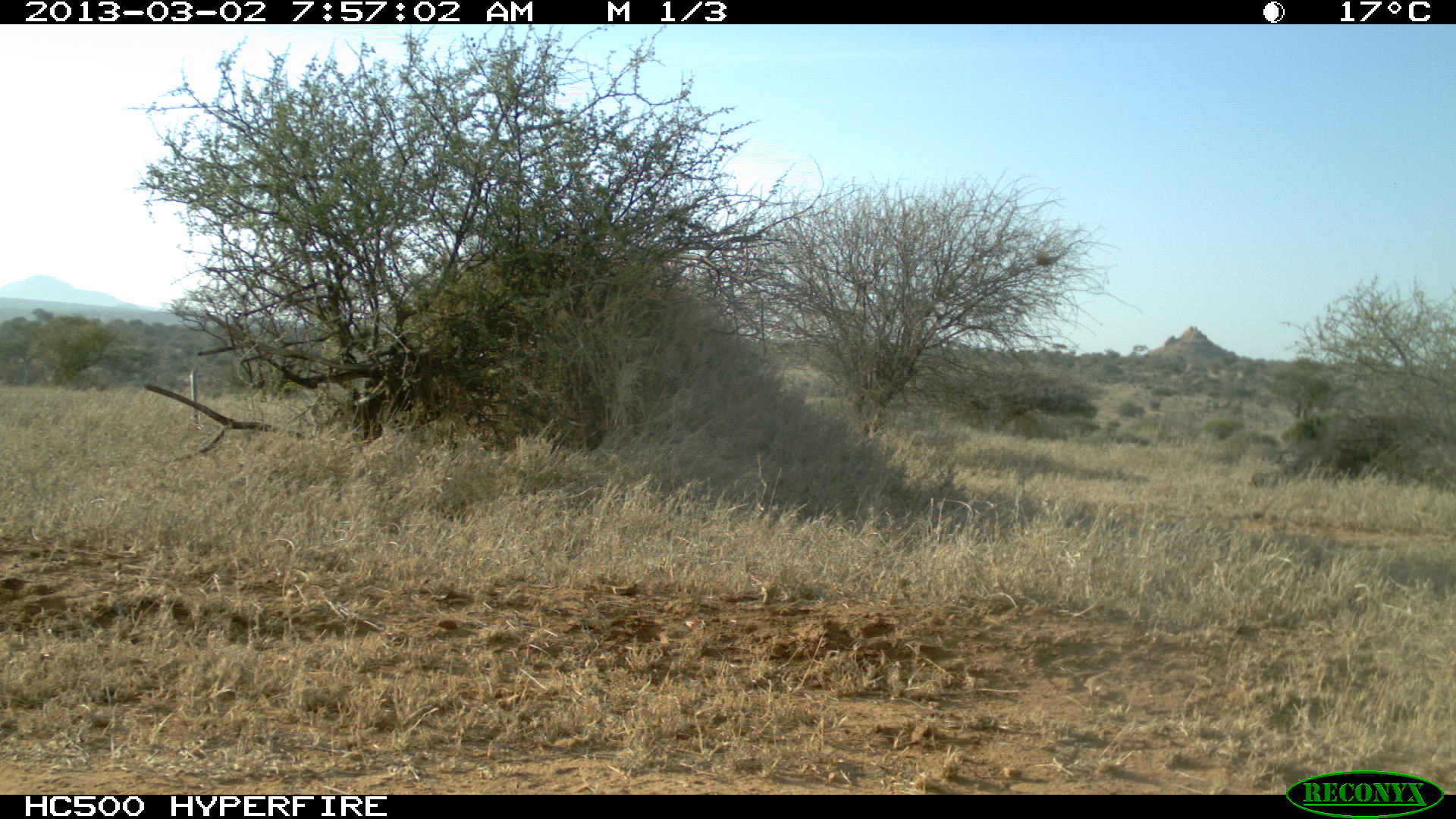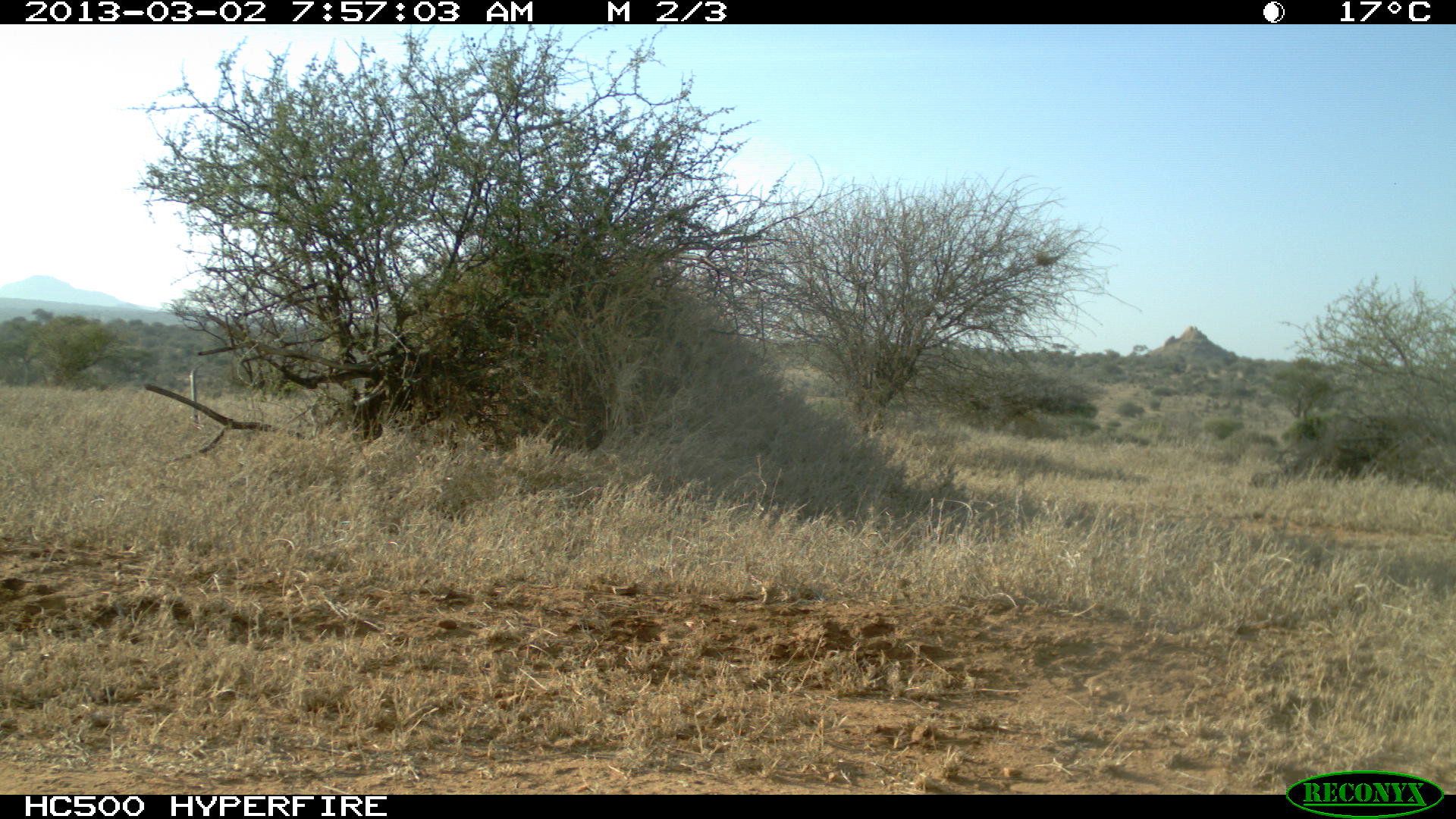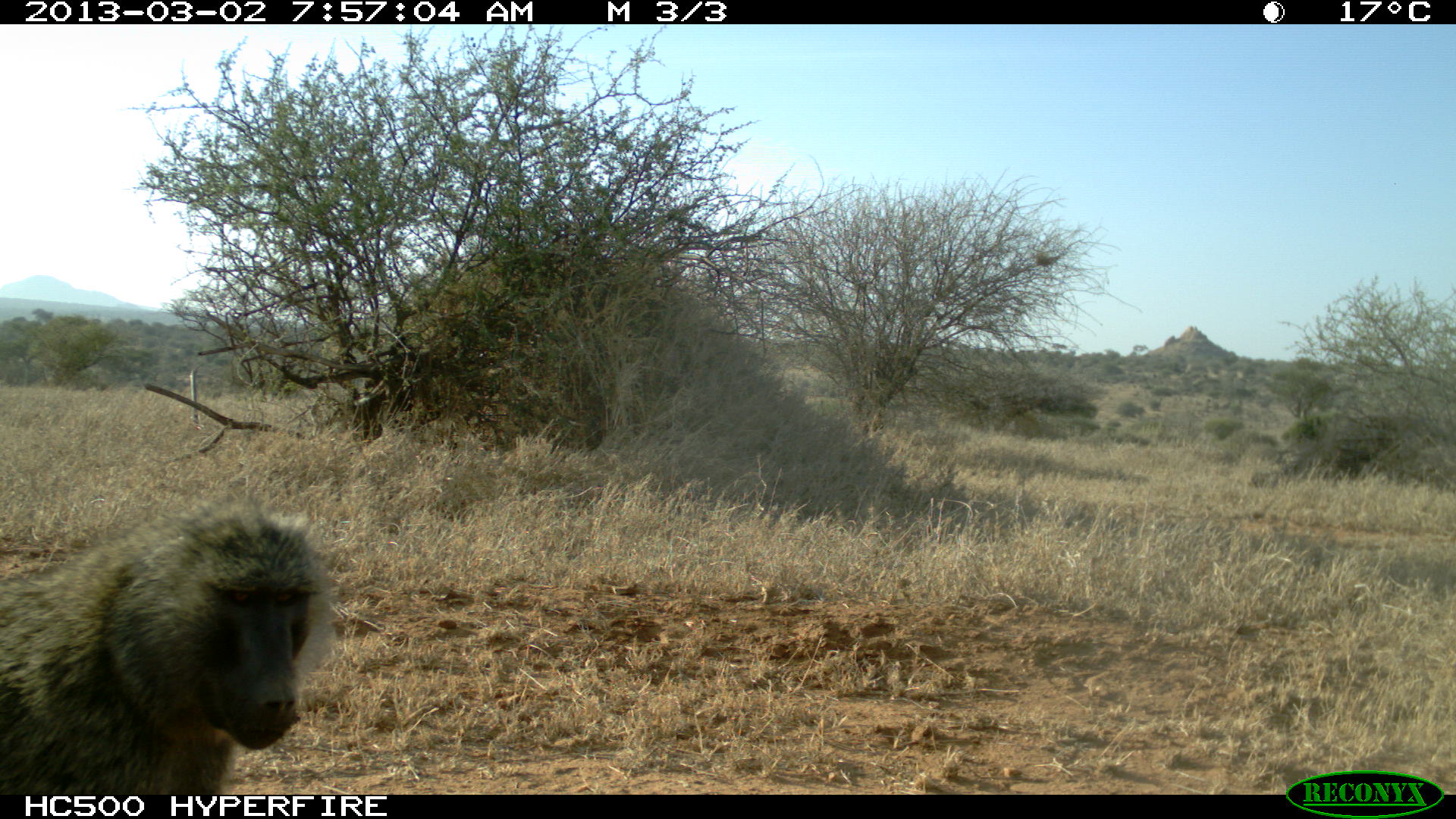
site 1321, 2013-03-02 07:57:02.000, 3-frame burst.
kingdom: Animalia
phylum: Chordata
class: Mammalia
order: Primates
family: Cercopithecidae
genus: Papio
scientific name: Papio anubis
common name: olive baboon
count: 1